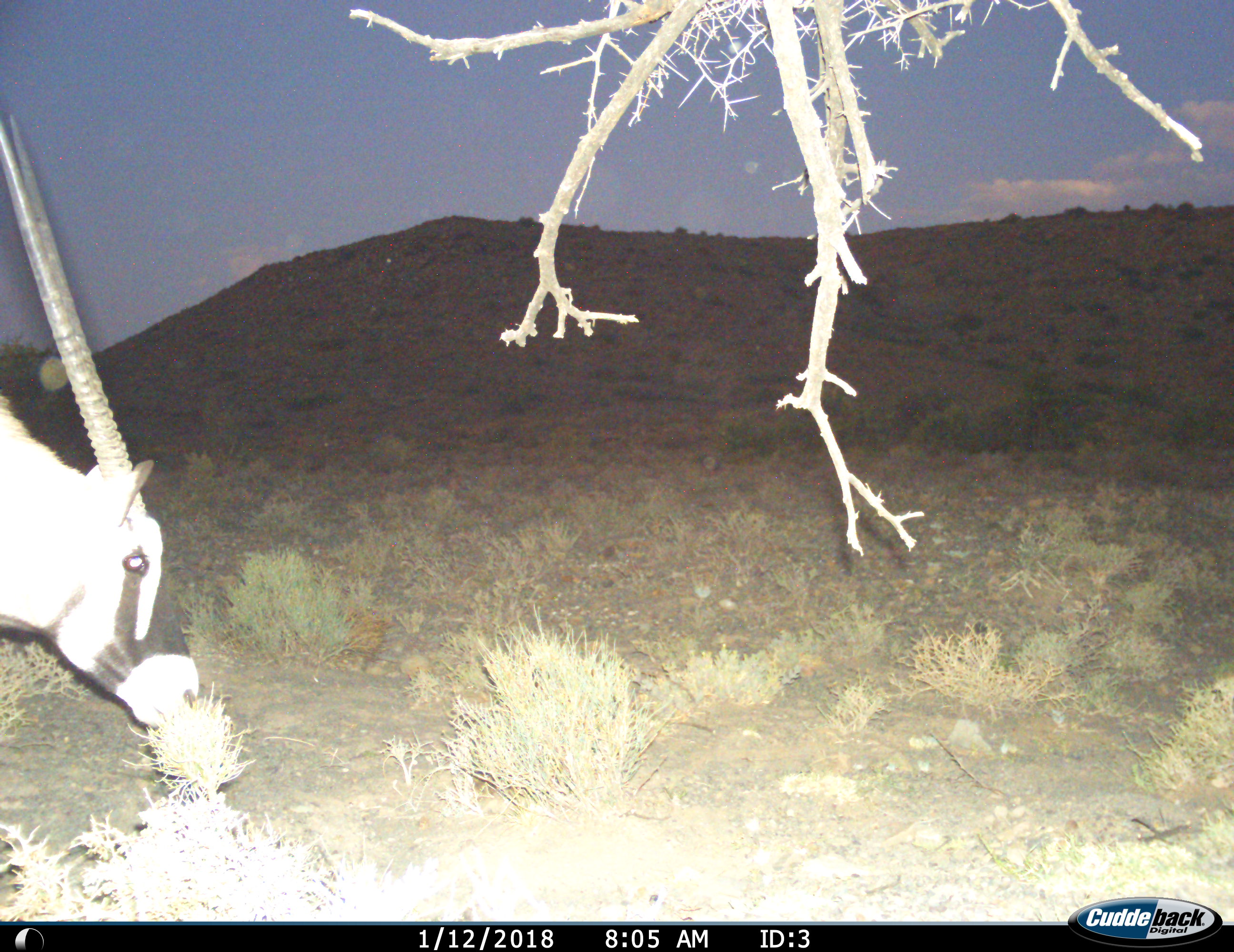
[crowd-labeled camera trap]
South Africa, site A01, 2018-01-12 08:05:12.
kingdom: Animalia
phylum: Chordata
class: Mammalia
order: Artiodactyla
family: Bovidae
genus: Oryx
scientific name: Oryx gazella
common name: gemsbok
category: gemsbokoryx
Gemsbokoryx (gemsbok) (Oryx gazella), count 1. Behavior (volunteer vote fractions): standing 30%, resting 0%, moving 10%, interacting 0%. Young present (vote fraction): 0%. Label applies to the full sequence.